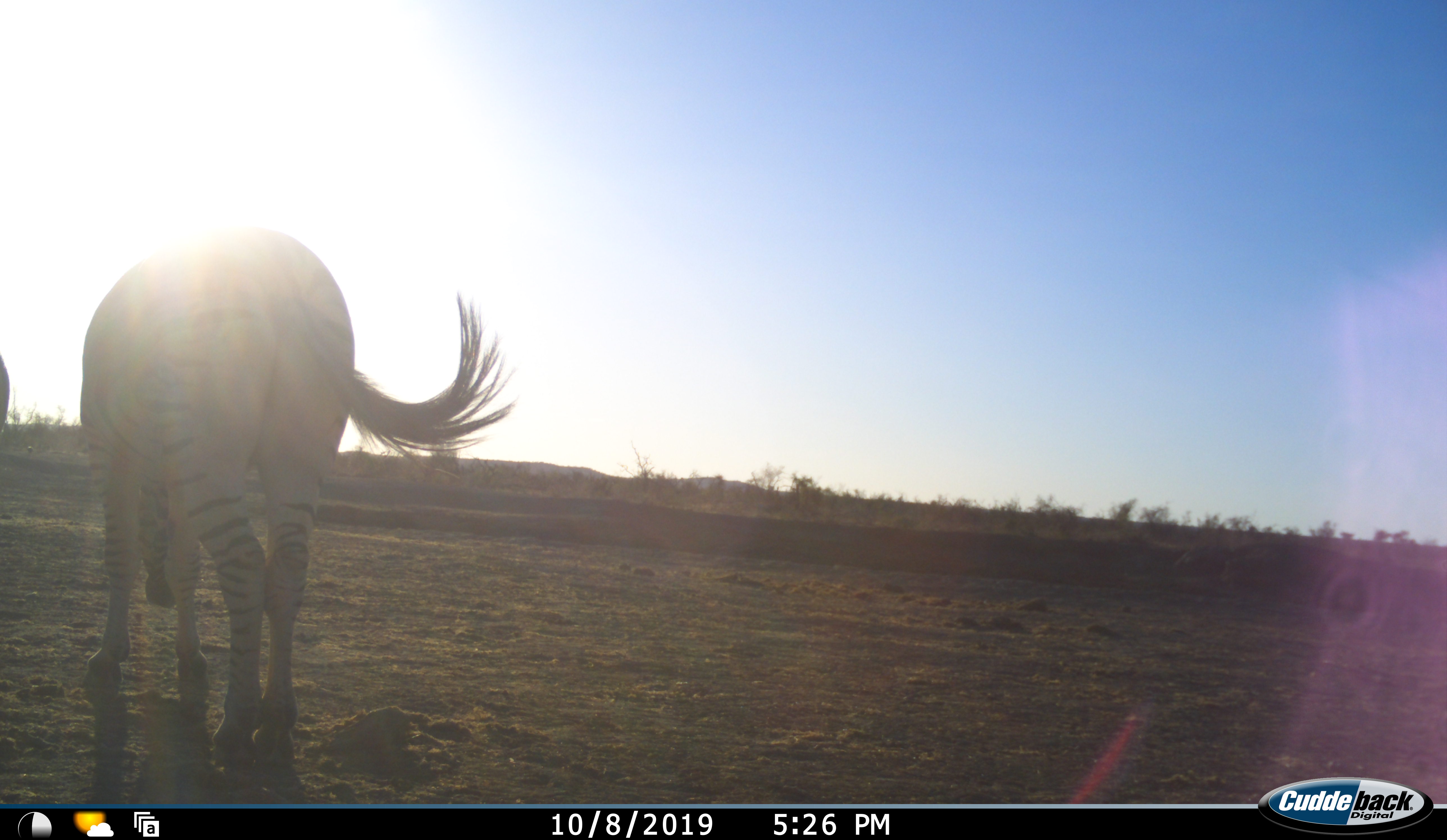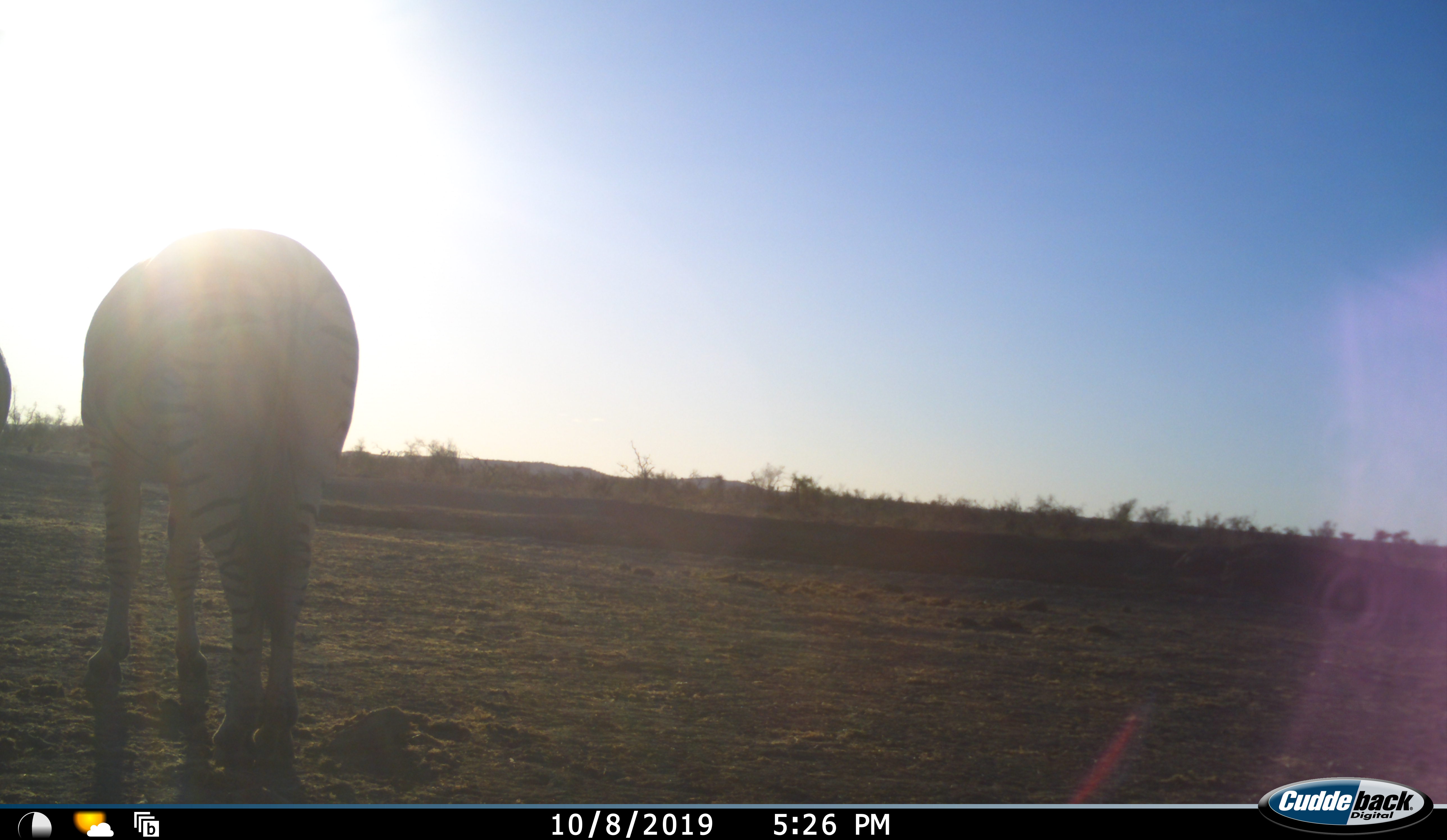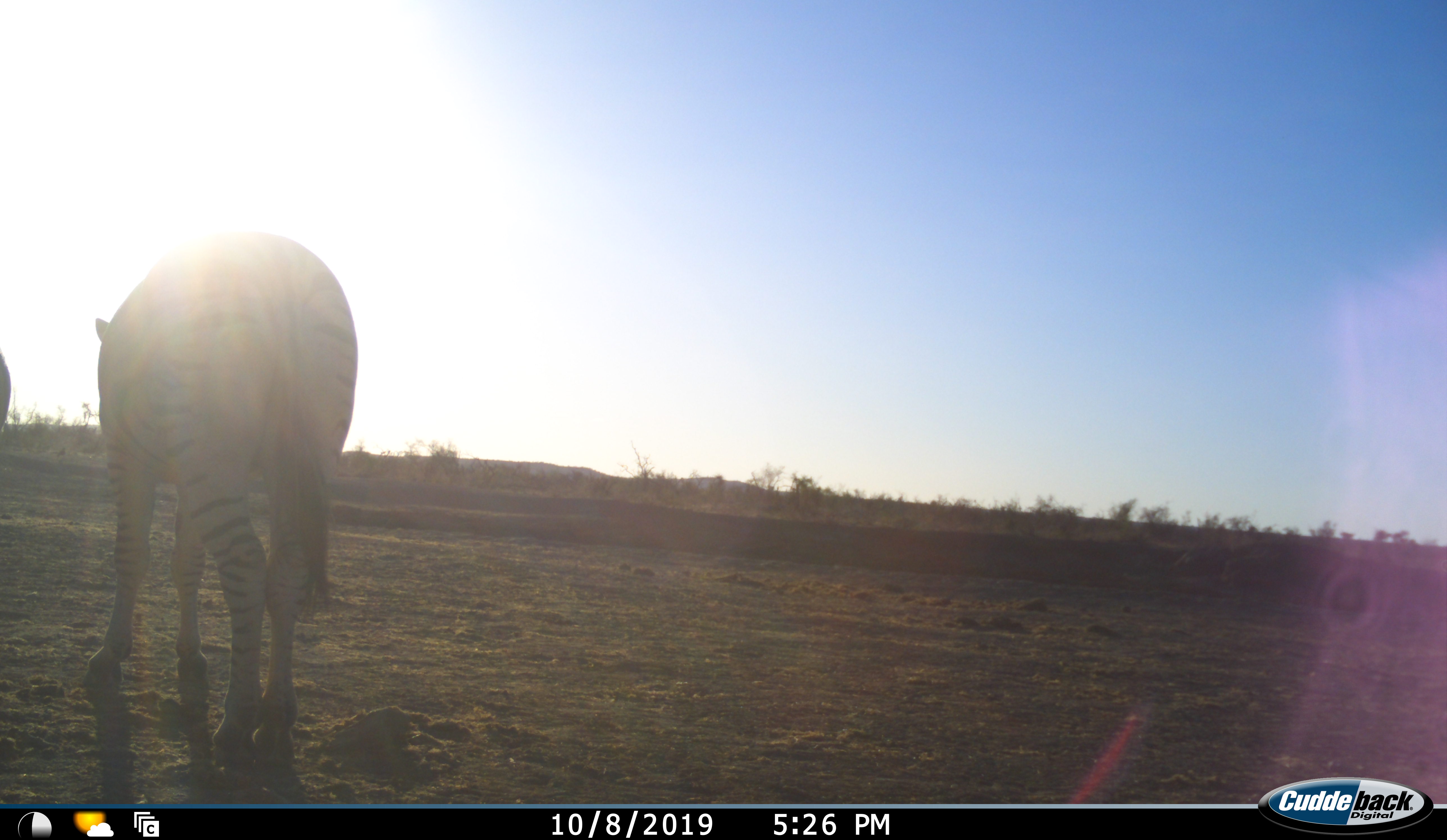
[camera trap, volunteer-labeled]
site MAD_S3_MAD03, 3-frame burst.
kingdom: Animalia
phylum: Chordata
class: Mammalia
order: Perissodactyla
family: Equidae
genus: Equus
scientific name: Equus quagga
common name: plains zebra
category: zebraplains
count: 2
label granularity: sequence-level